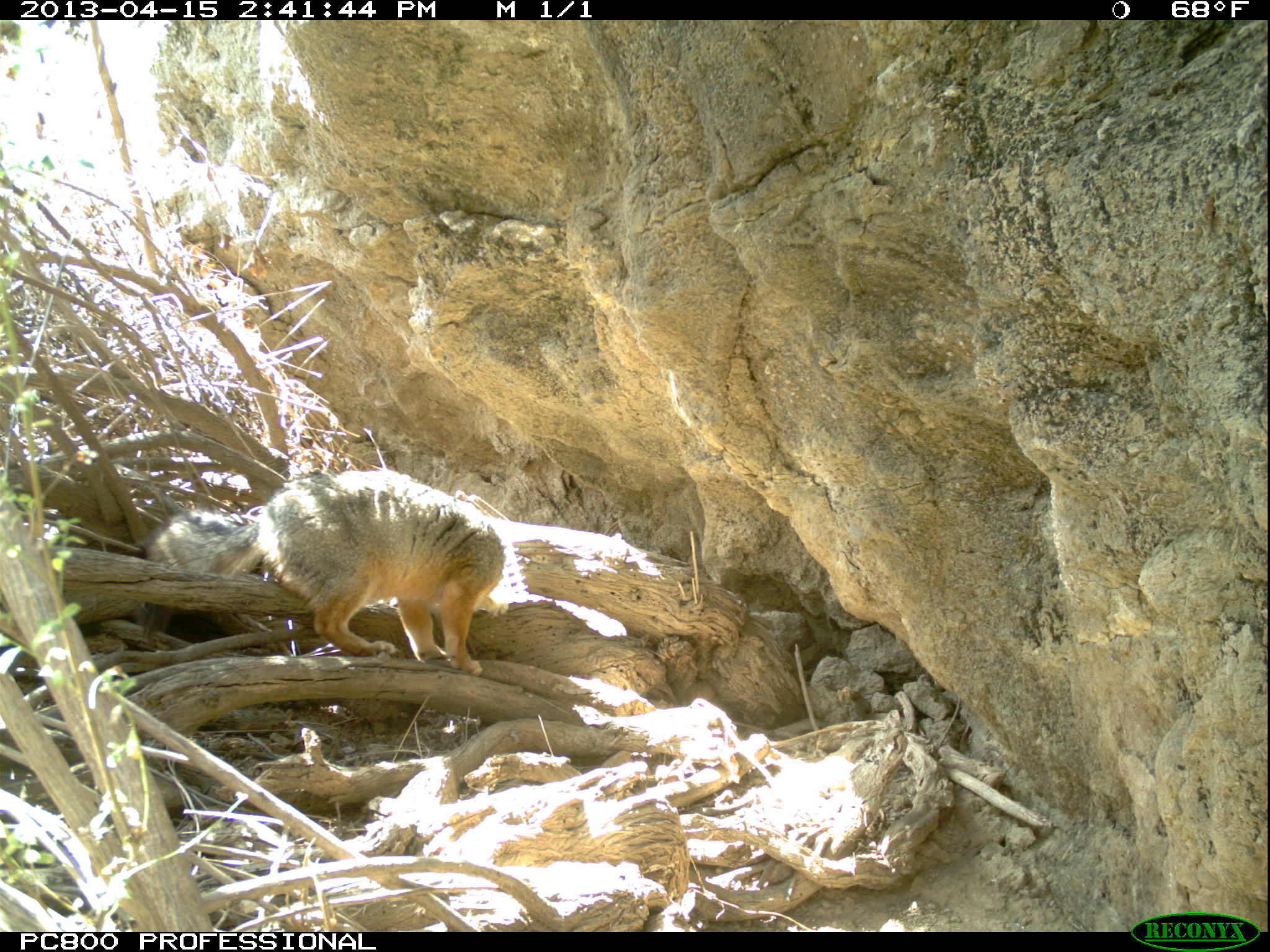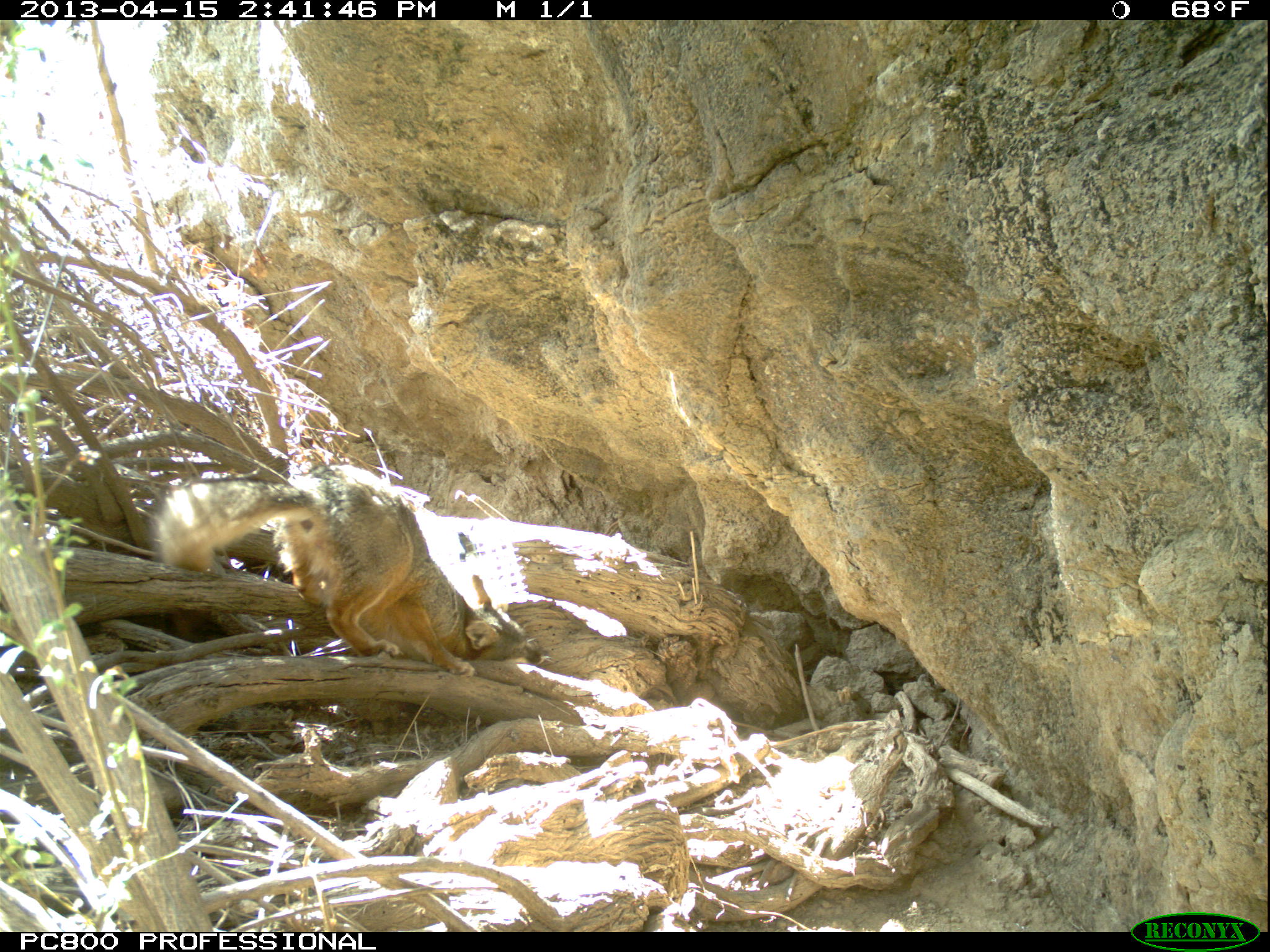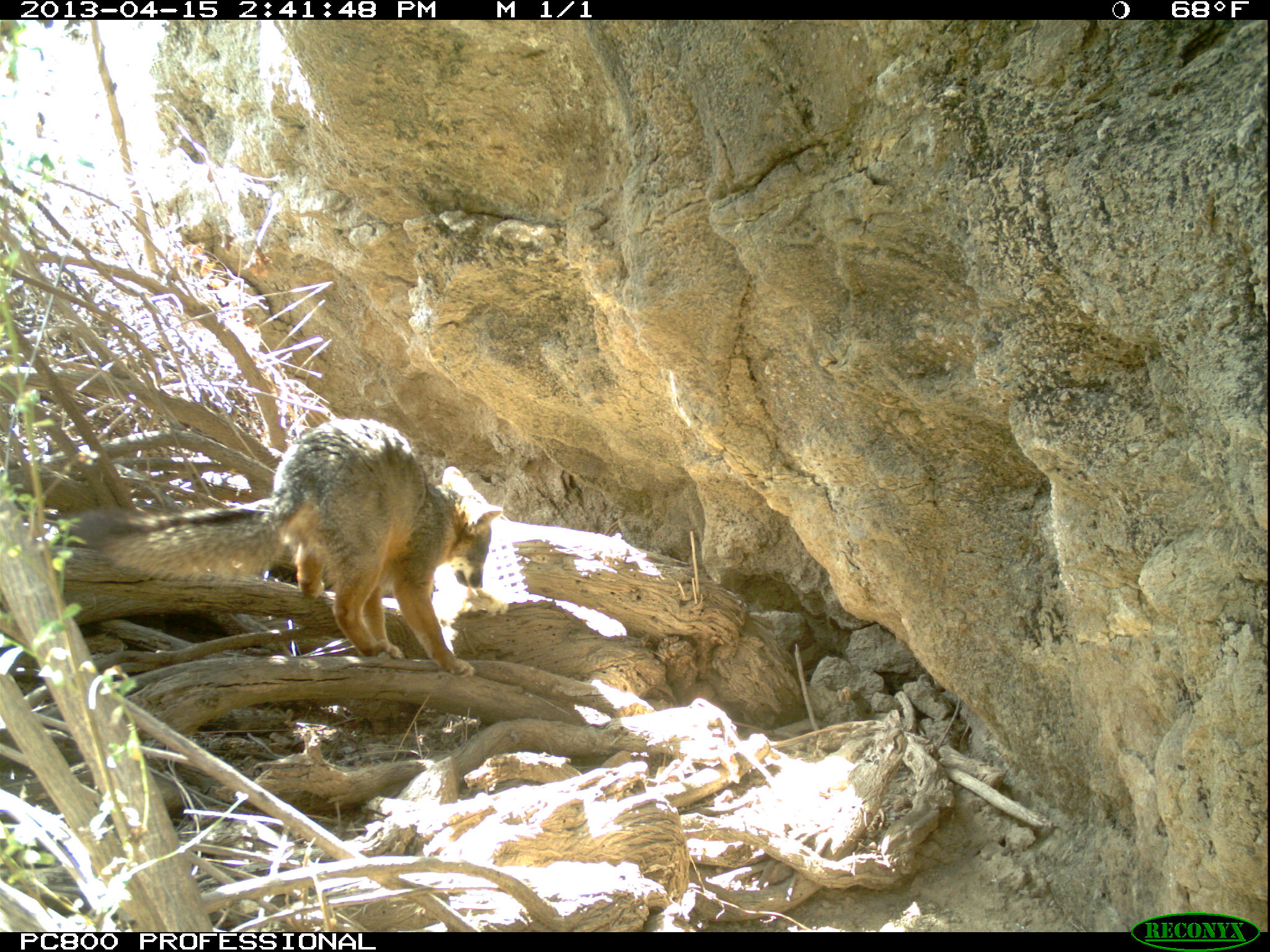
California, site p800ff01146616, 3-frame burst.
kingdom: Animalia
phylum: Chordata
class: Mammalia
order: Carnivora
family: Canidae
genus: Urocyon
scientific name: Urocyon littoralis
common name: island fox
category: fox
Fox (island fox) (Urocyon littoralis).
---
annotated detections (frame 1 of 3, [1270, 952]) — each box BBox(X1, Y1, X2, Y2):
fox: BBox(144, 470, 504, 675)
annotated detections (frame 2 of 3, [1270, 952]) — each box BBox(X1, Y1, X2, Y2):
fox: BBox(149, 472, 544, 676)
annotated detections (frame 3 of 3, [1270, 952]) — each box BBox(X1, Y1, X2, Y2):
fox: BBox(64, 417, 503, 675)